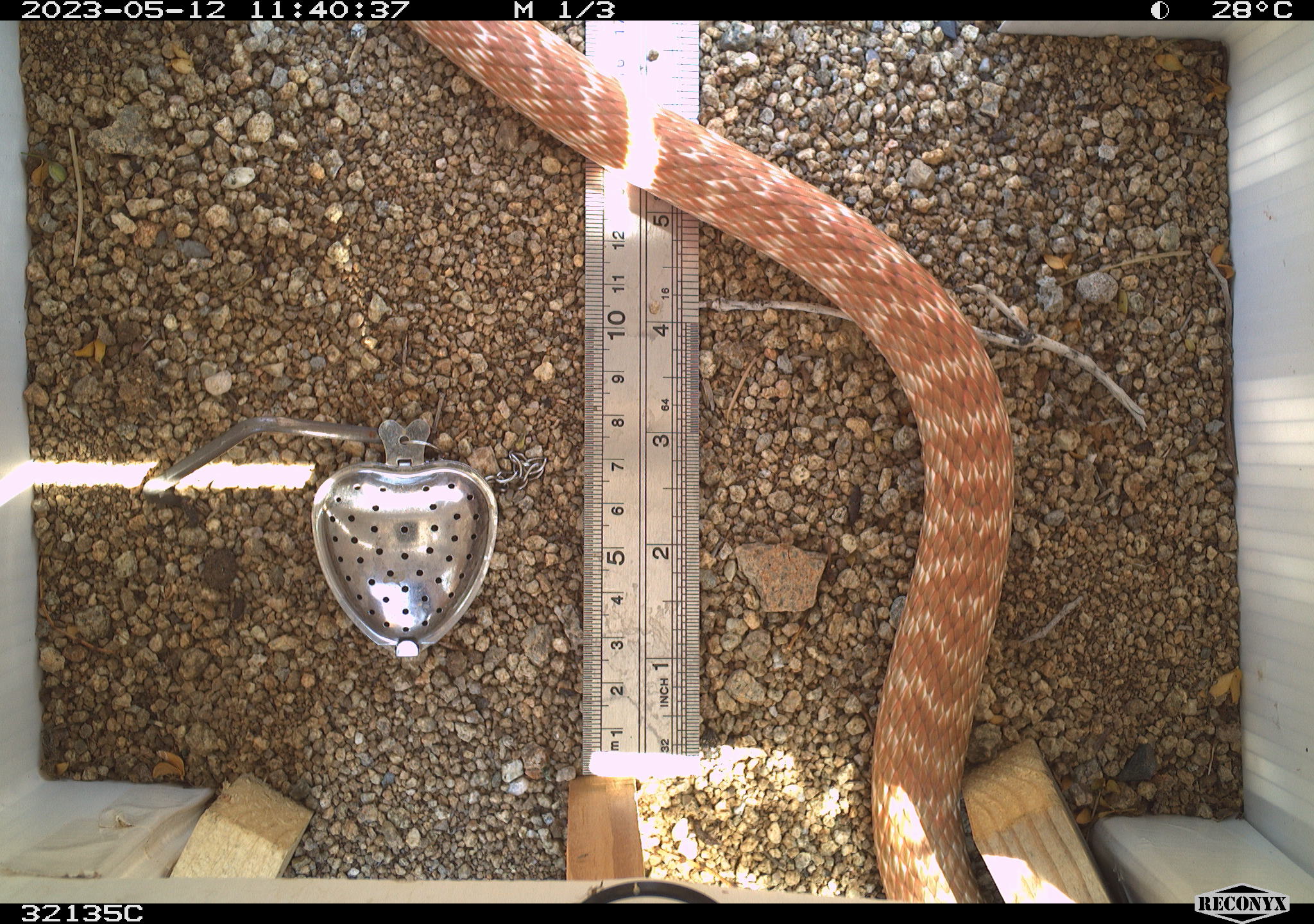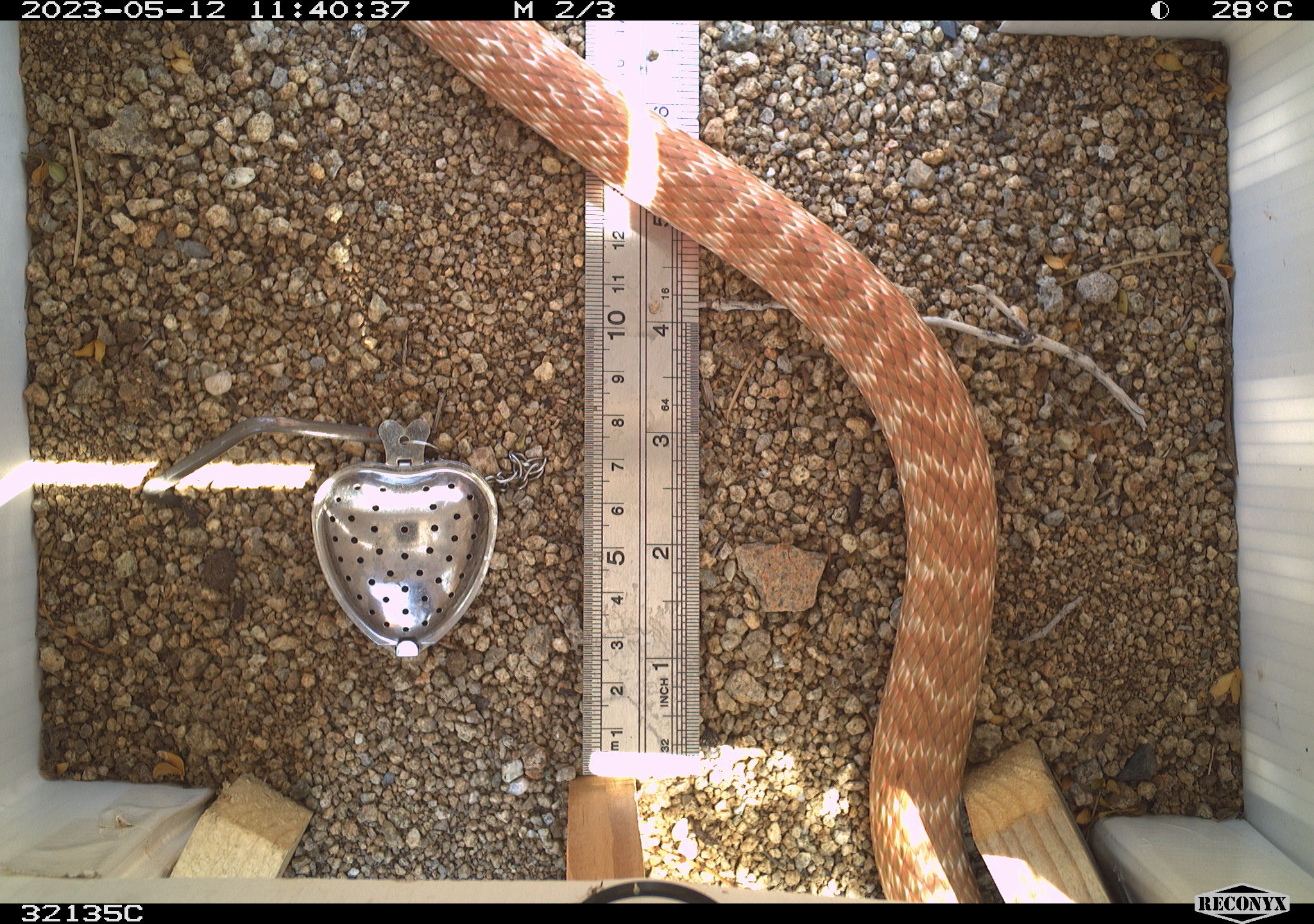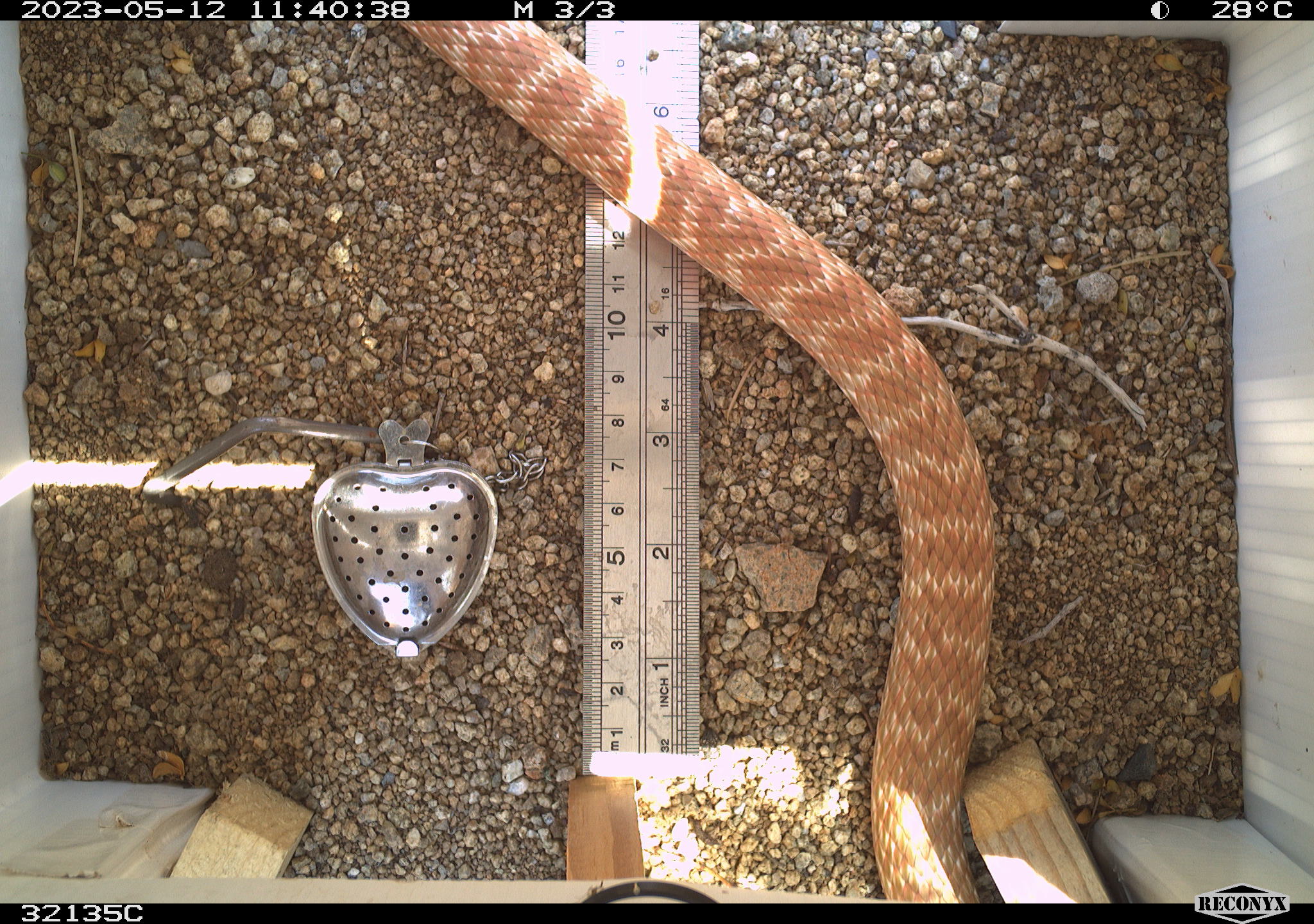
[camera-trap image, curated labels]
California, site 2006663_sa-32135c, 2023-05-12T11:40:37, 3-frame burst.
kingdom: Animalia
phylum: Chordata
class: Reptilia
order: Squamata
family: Colubridae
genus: Masticophis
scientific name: Masticophis flagellum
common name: coachwhip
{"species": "coachwhip (Masticophis flagellum)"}